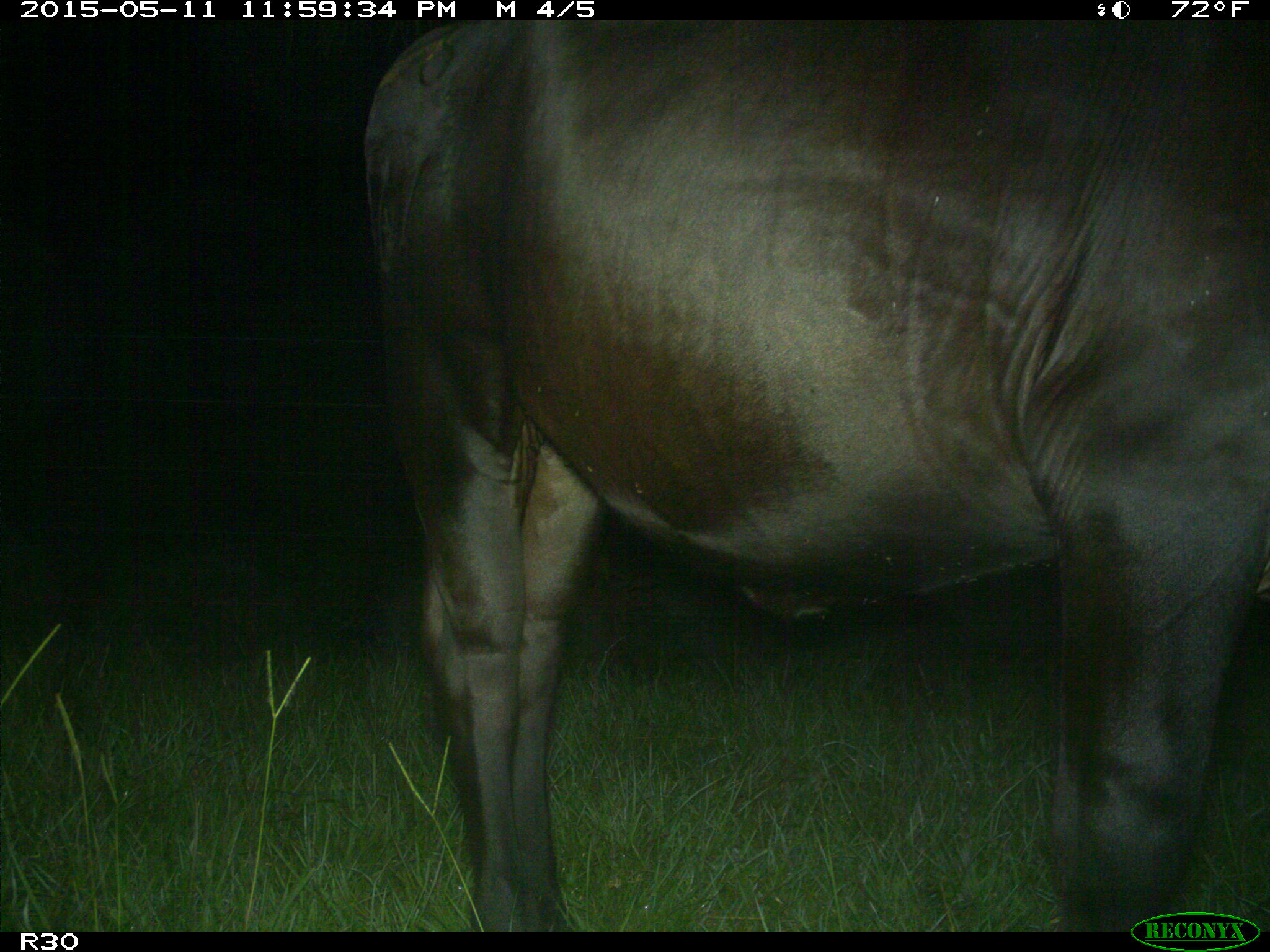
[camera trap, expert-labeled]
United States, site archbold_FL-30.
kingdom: Animalia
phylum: Chordata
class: Mammalia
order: Artiodactyla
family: Bovidae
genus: Bos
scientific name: Bos taurus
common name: domestic cow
Bos taurus (domestic cow).